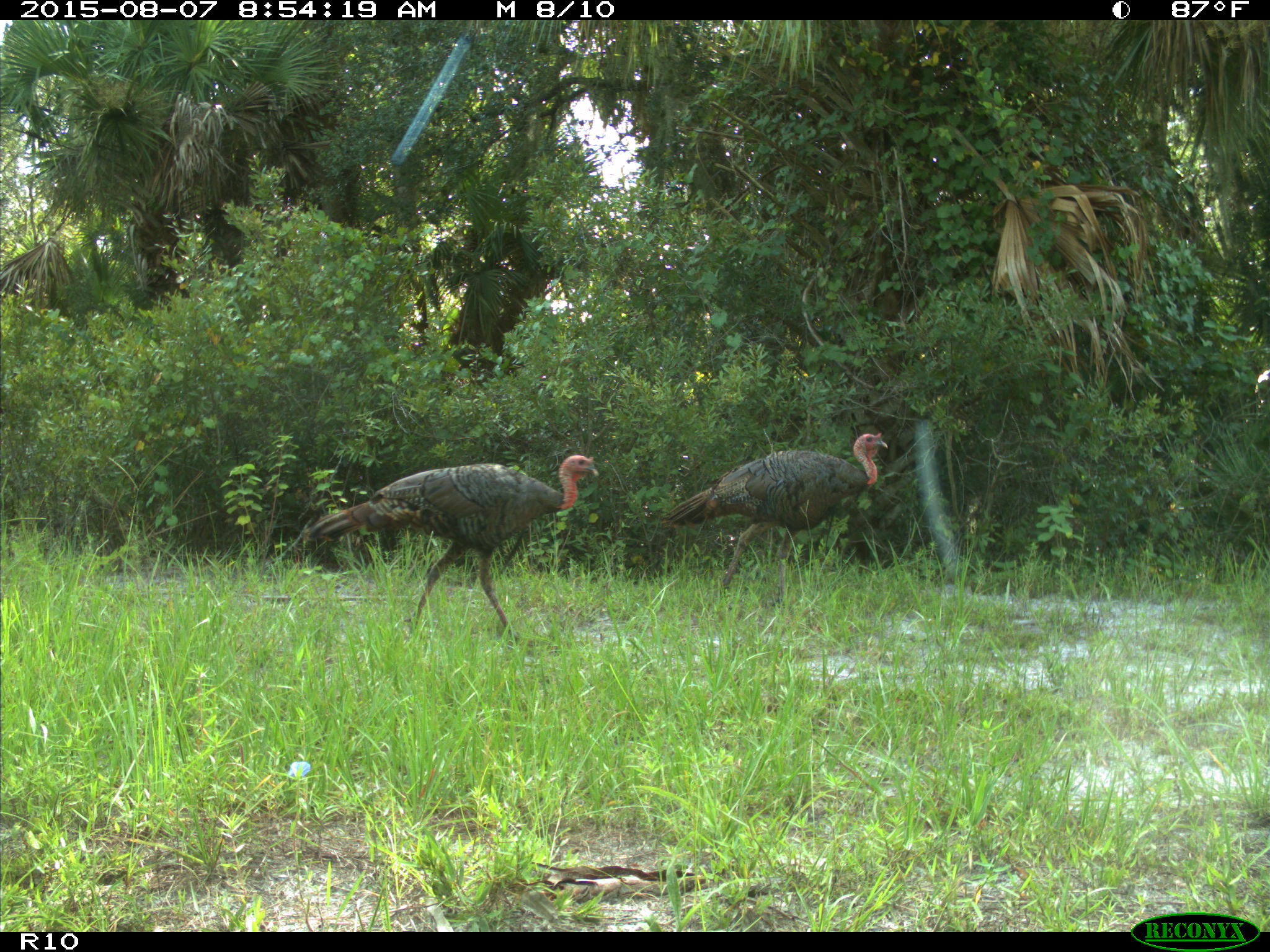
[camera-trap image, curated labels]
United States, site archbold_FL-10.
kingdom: Animalia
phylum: Chordata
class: Aves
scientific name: Aves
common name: birds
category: unidentified bird